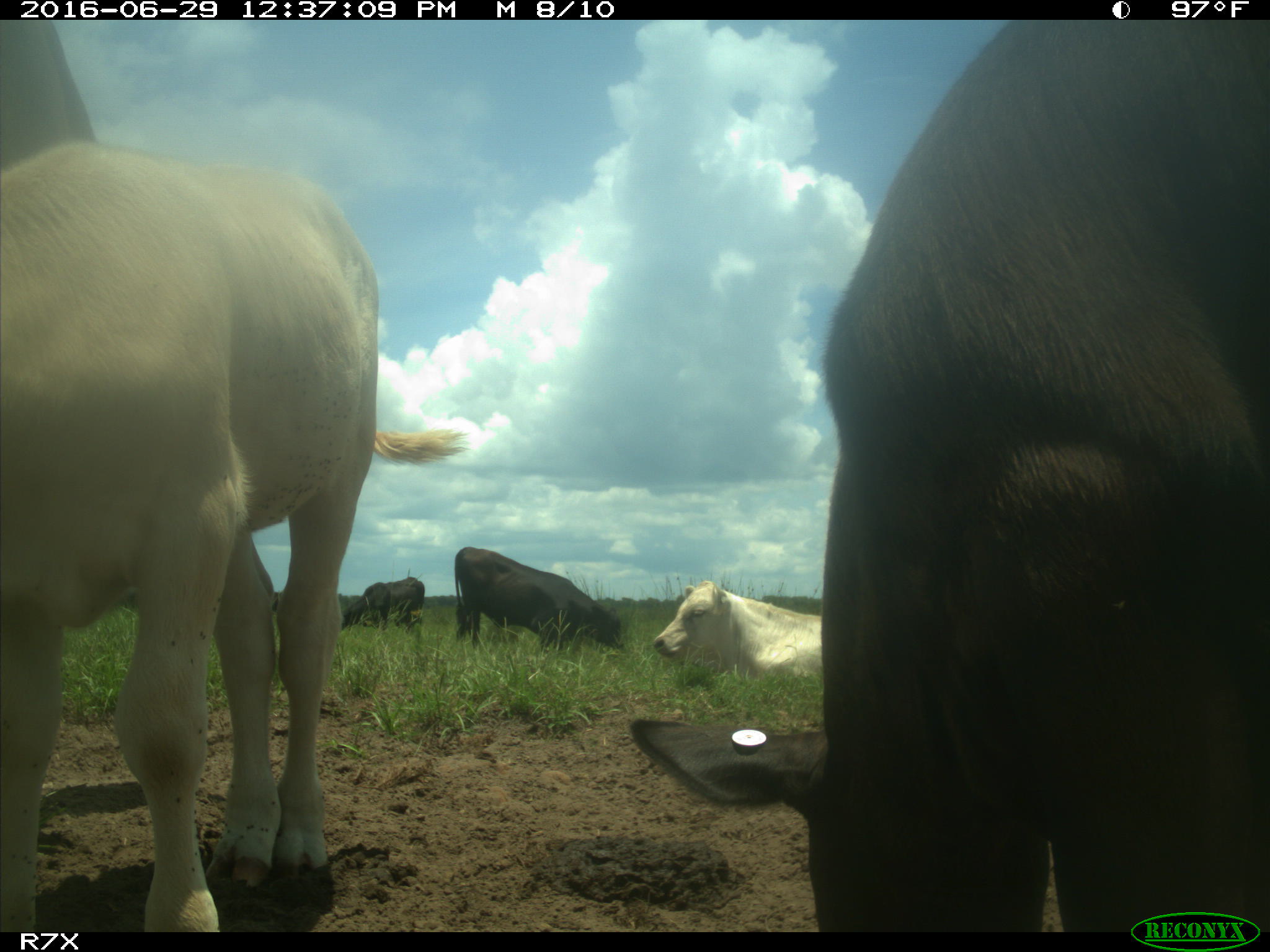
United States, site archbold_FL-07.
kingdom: Animalia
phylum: Chordata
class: Mammalia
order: Artiodactyla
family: Bovidae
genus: Bos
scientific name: Bos taurus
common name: domestic cow